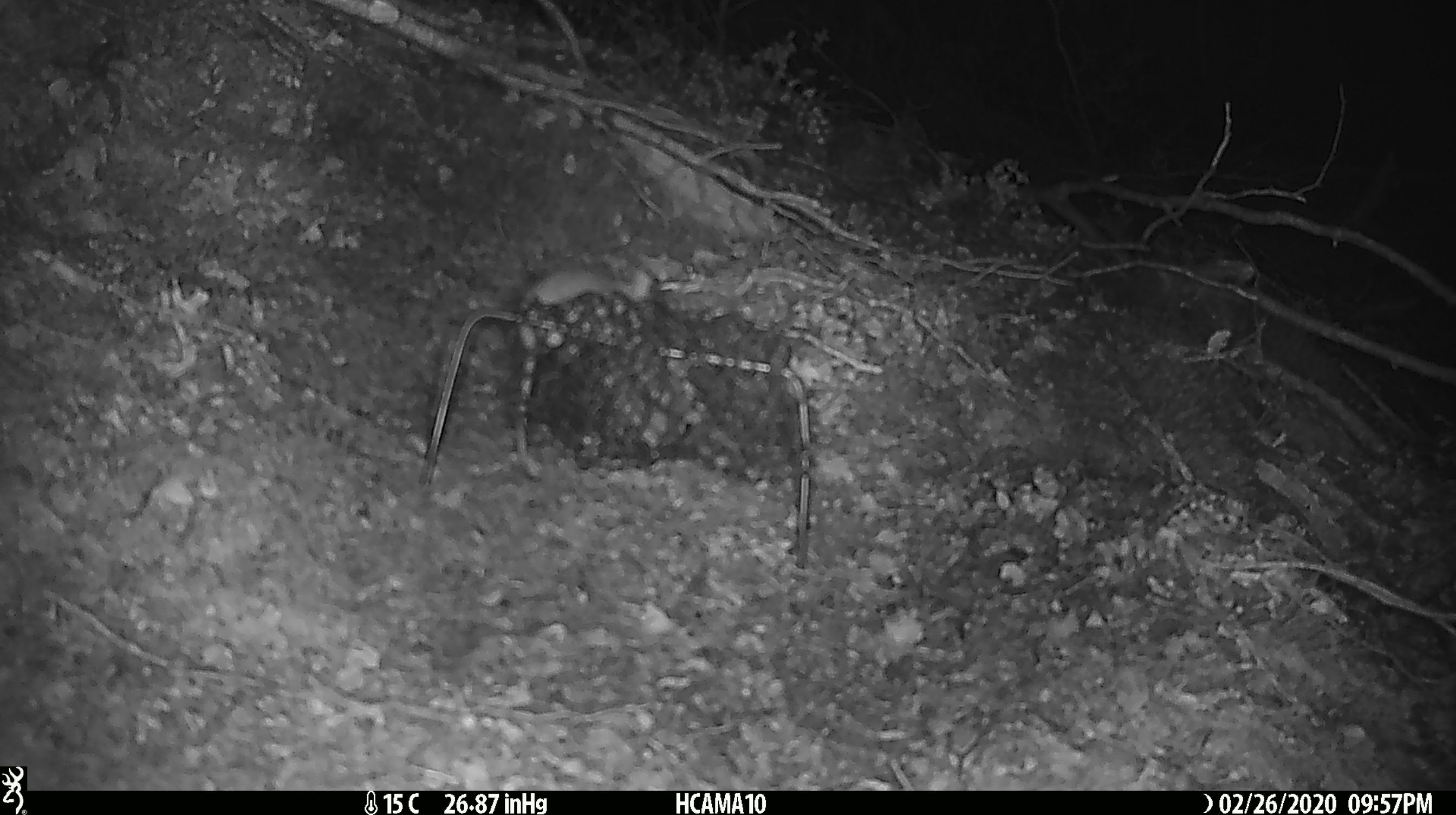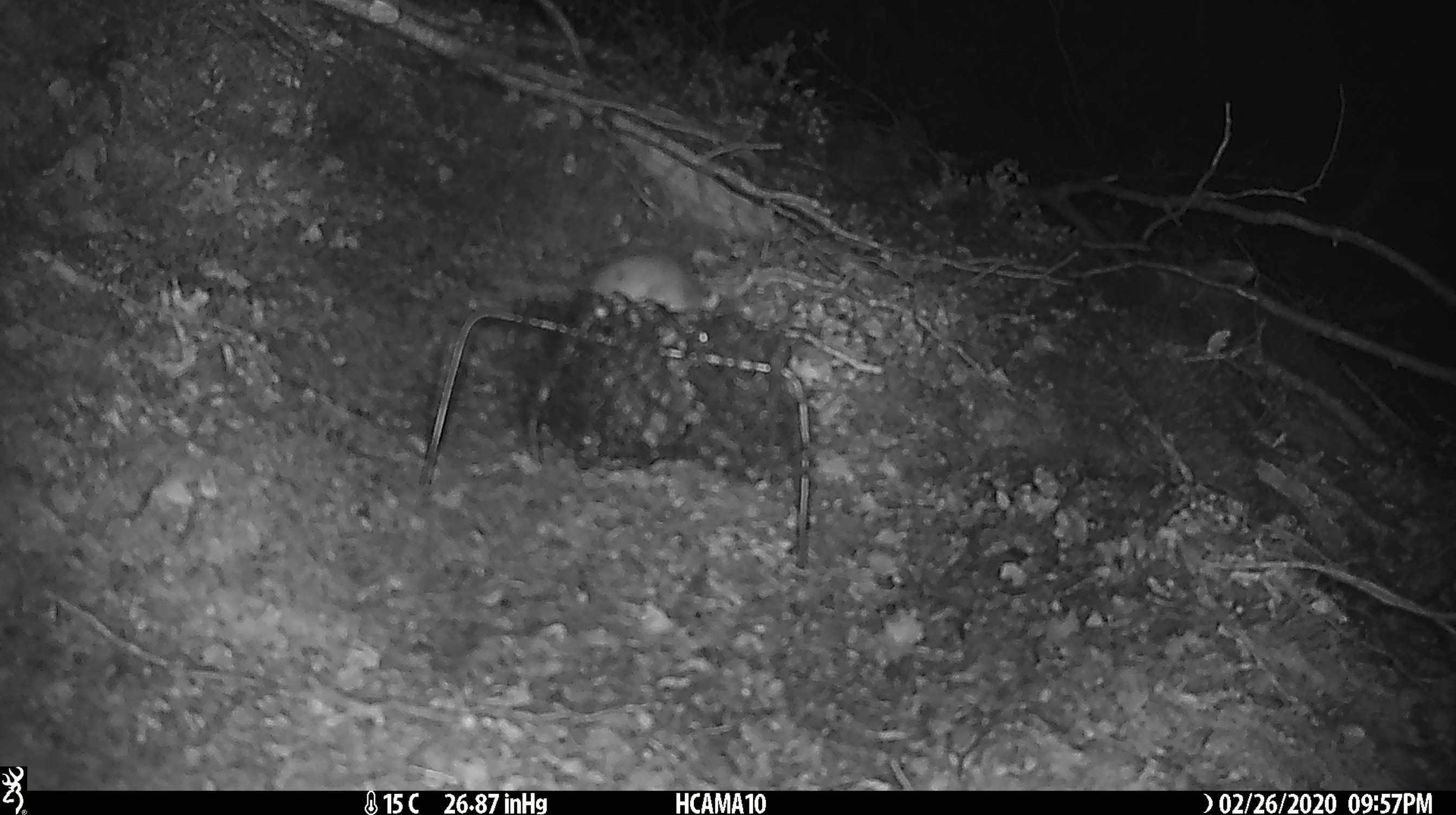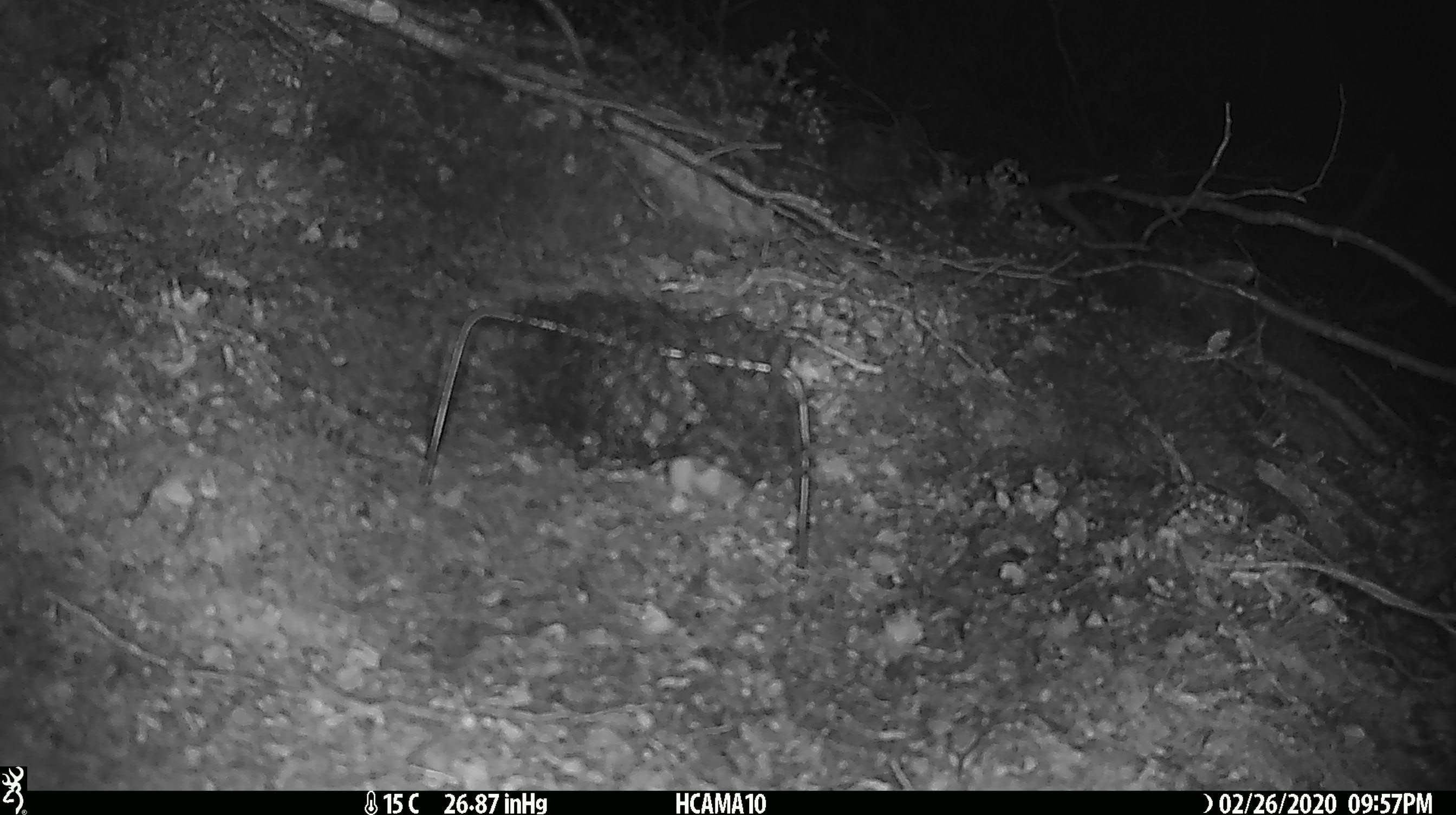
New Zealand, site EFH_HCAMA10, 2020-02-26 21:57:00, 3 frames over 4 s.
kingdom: Animalia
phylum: Chordata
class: Mammalia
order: Rodentia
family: Muridae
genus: Mus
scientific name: Mus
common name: mouse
Mouse (Mus).